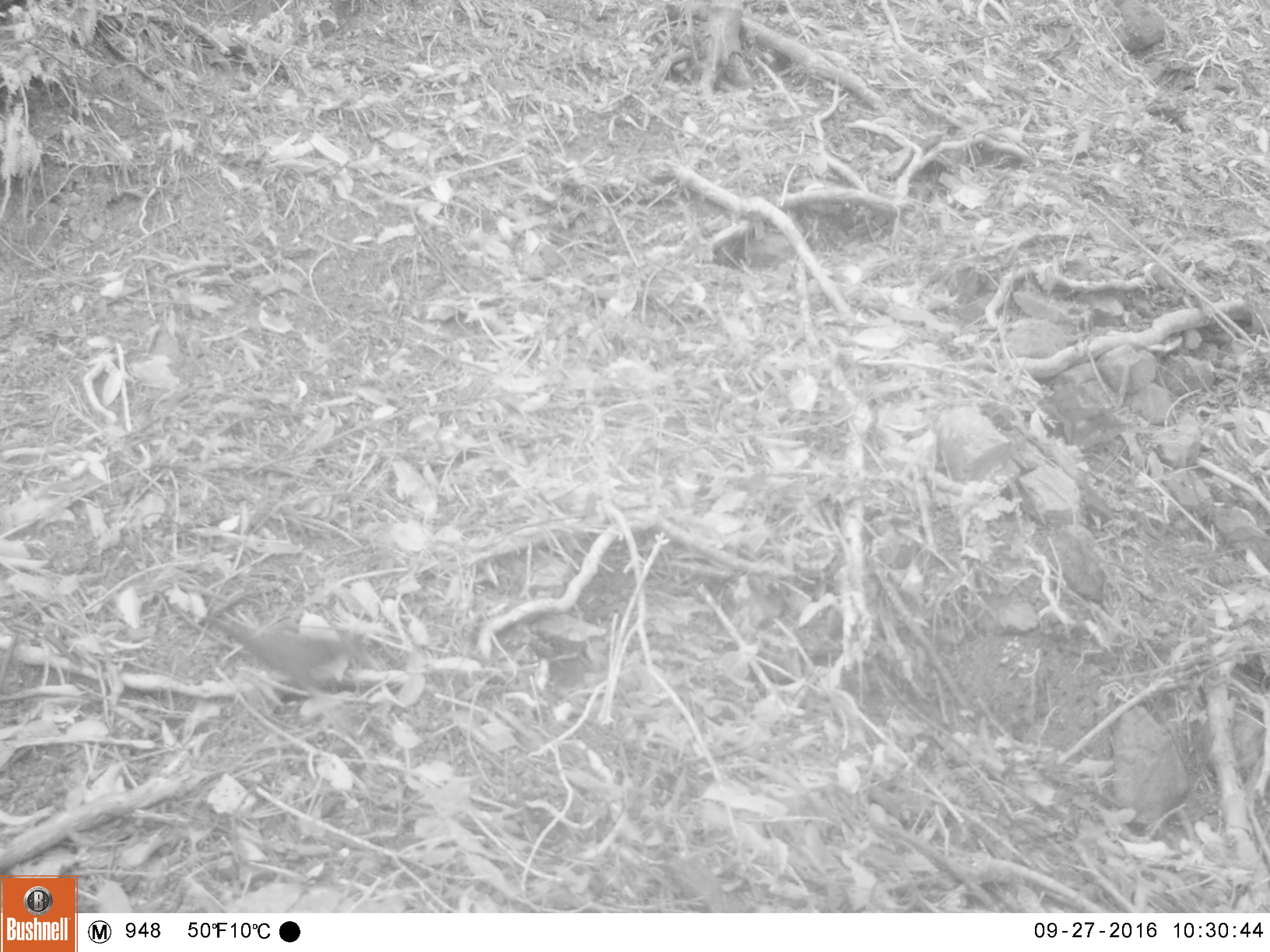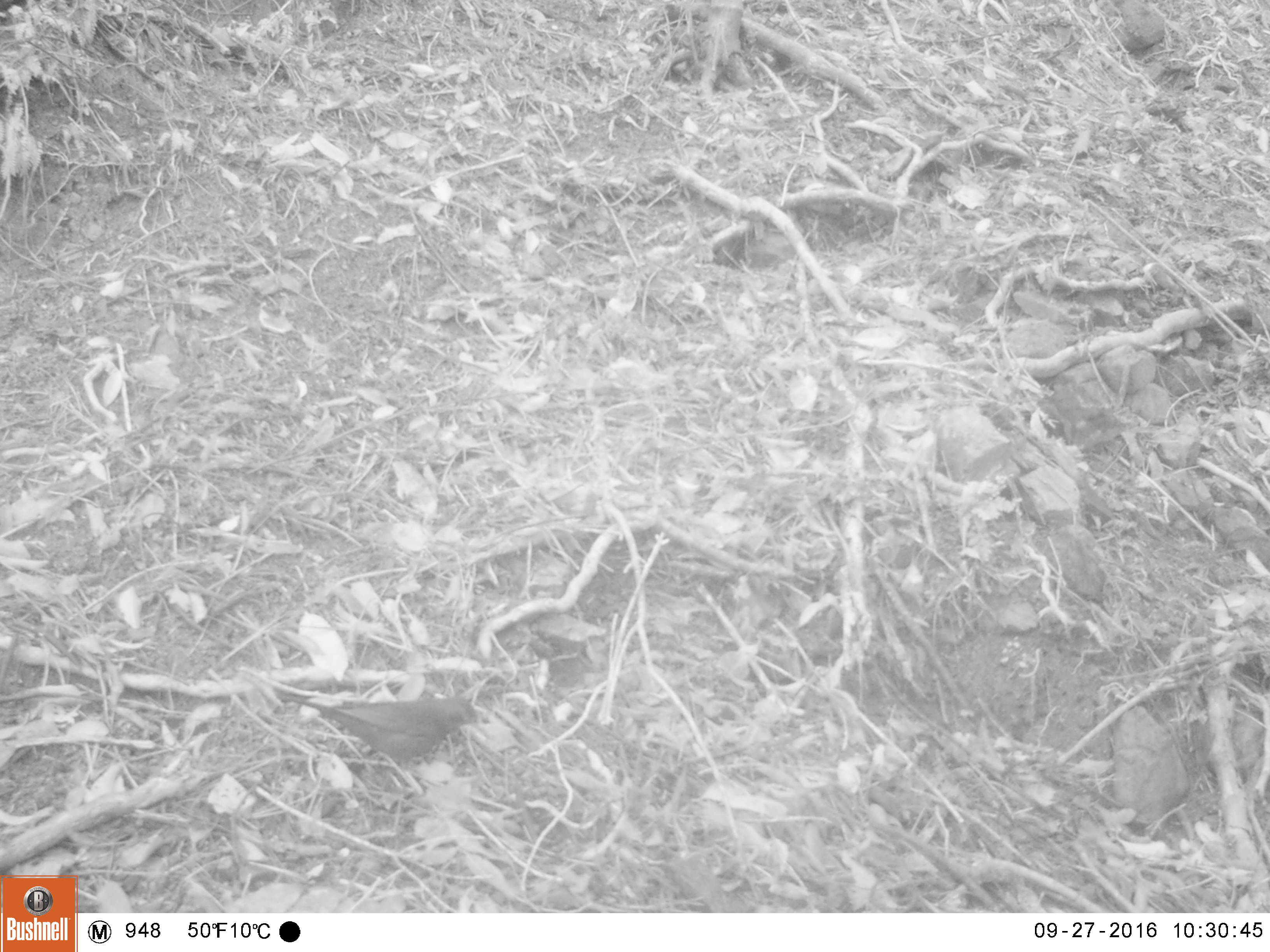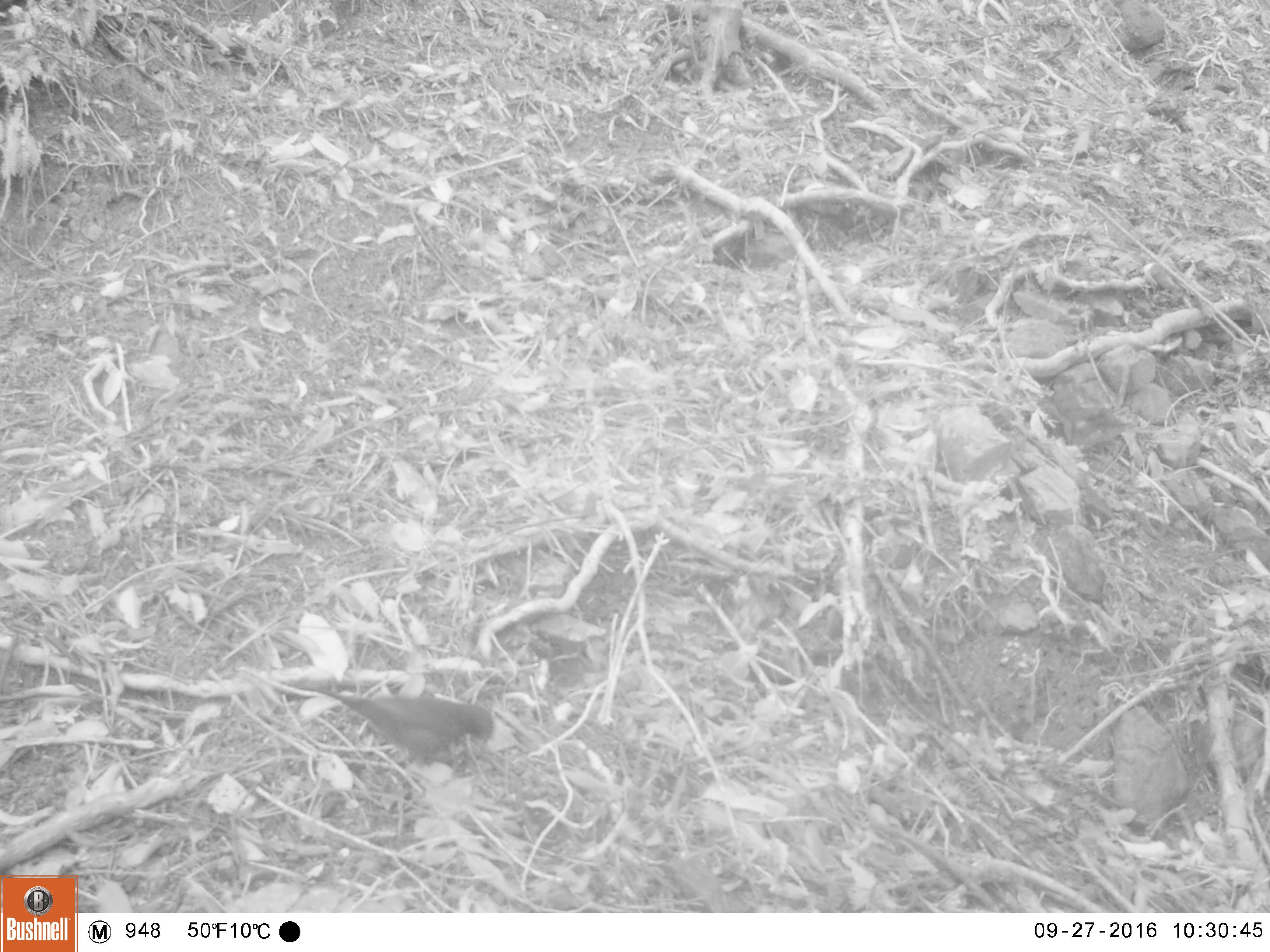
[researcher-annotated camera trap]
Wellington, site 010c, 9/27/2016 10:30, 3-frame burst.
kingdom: Animalia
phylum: Chordata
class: Aves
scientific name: Aves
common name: bird